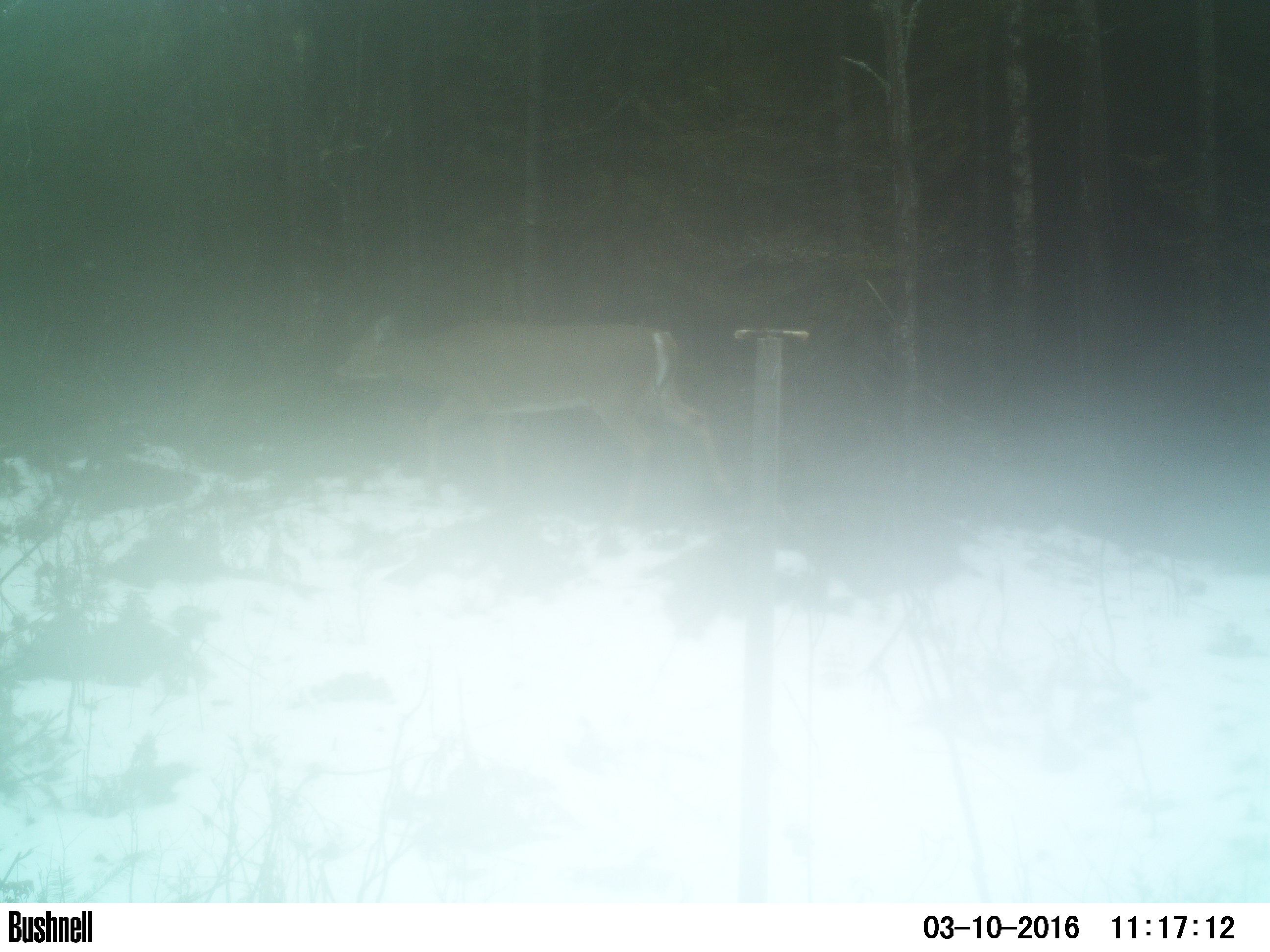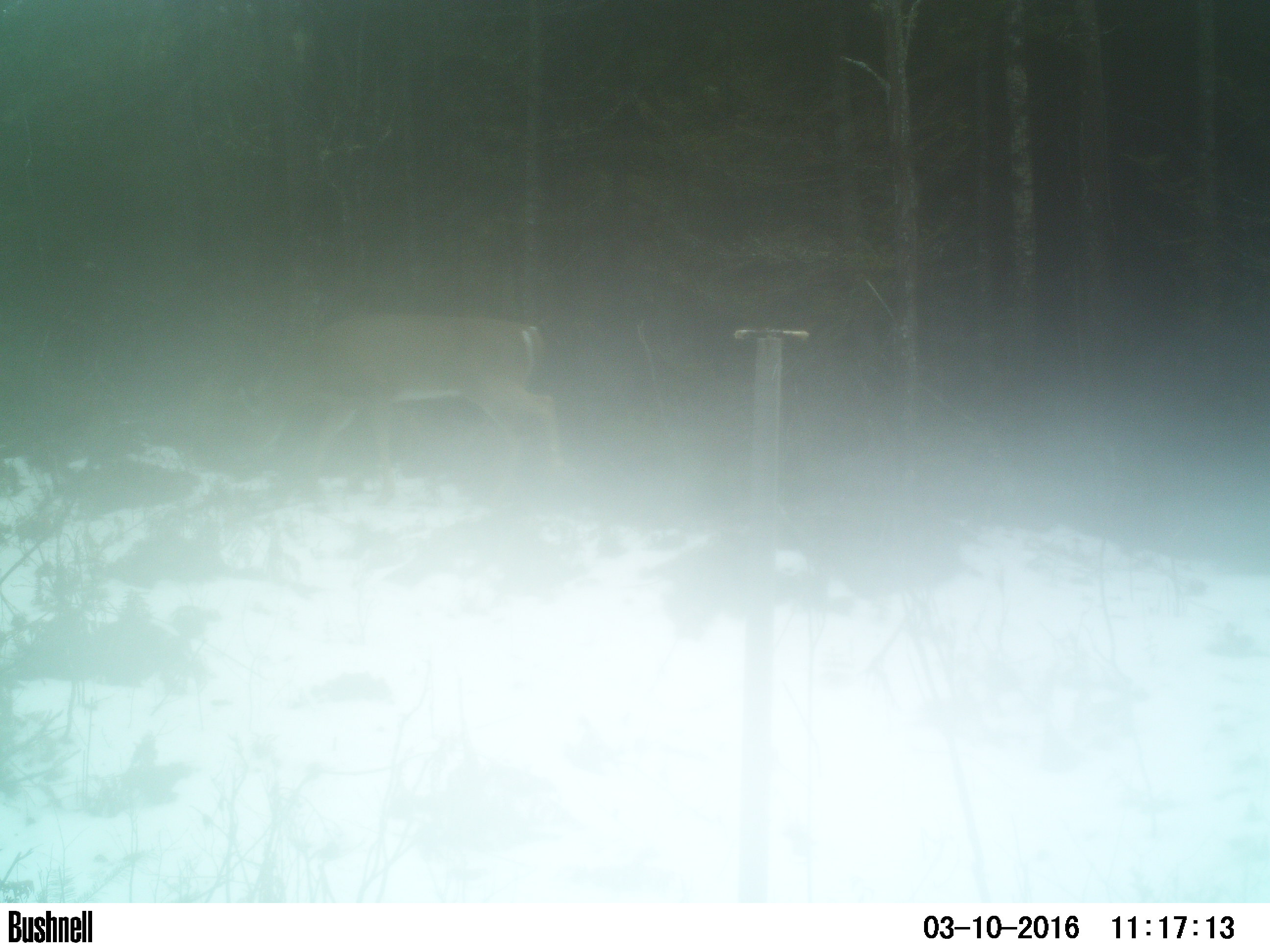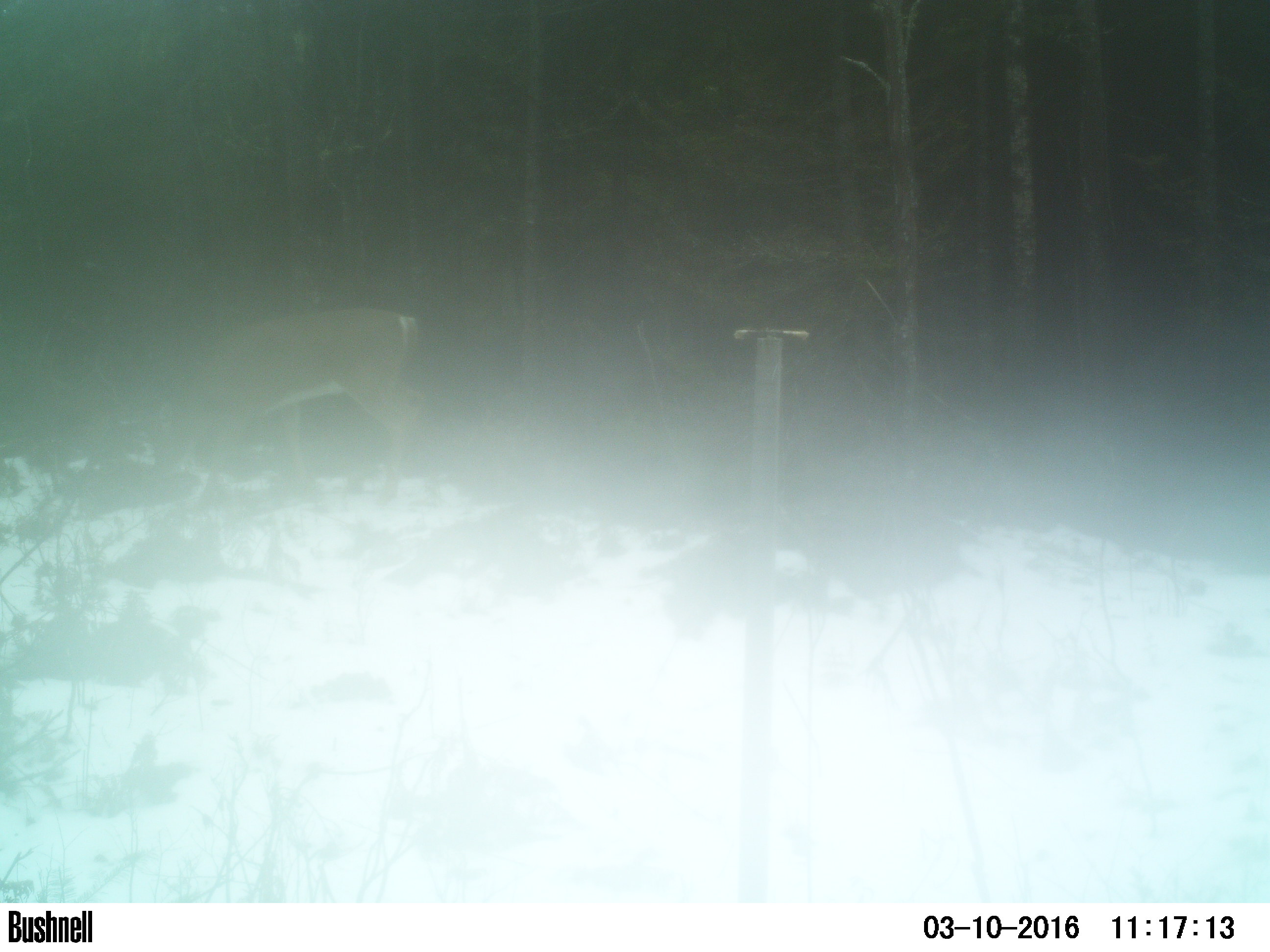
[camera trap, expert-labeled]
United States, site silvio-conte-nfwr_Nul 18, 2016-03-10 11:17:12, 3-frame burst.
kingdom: Animalia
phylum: Chordata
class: Mammalia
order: Artiodactyla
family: Cervidae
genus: Odocoileus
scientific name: Odocoileus virginianus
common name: white-tailed deer